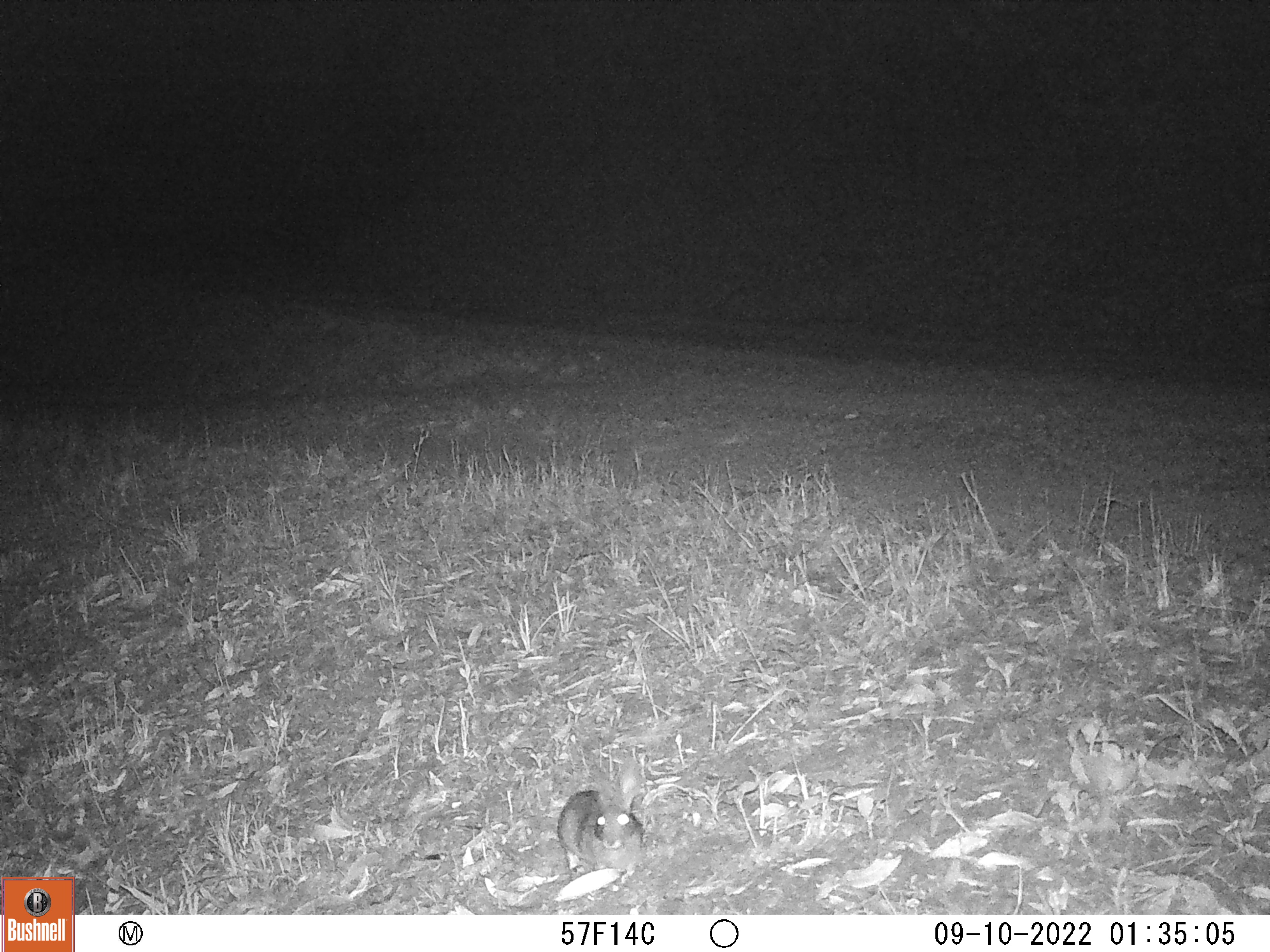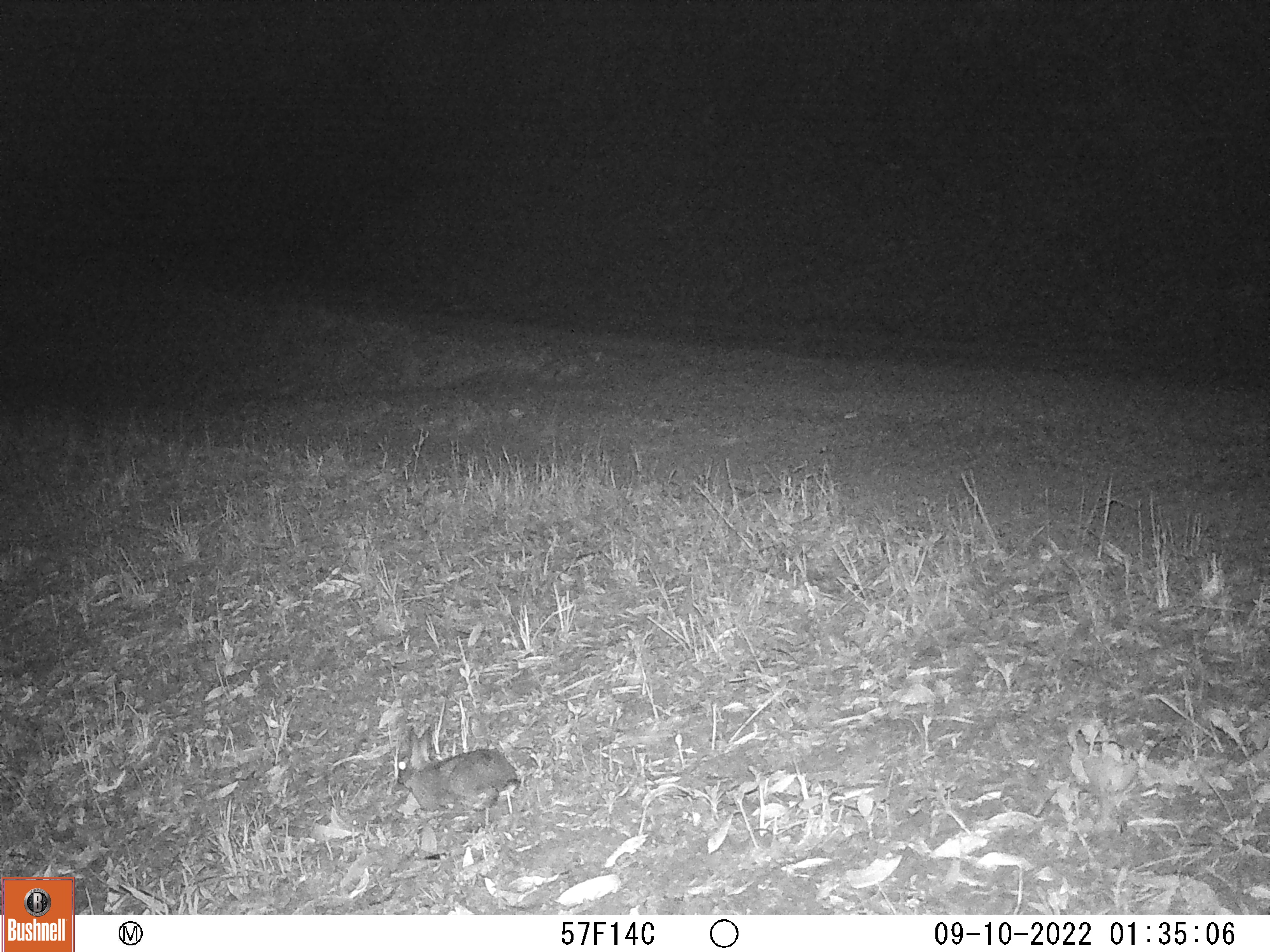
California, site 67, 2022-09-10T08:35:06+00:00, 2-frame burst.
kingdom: Animalia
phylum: Chordata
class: Mammalia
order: Lagomorpha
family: Leporidae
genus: Sylvilagus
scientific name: Sylvilagus bachmani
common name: brush rabbit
Brush rabbit (Sylvilagus bachmani).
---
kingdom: Animalia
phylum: Chordata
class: Mammalia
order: Lagomorpha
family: Leporidae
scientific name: Leporidae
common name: rabbit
Rabbit (Leporidae).